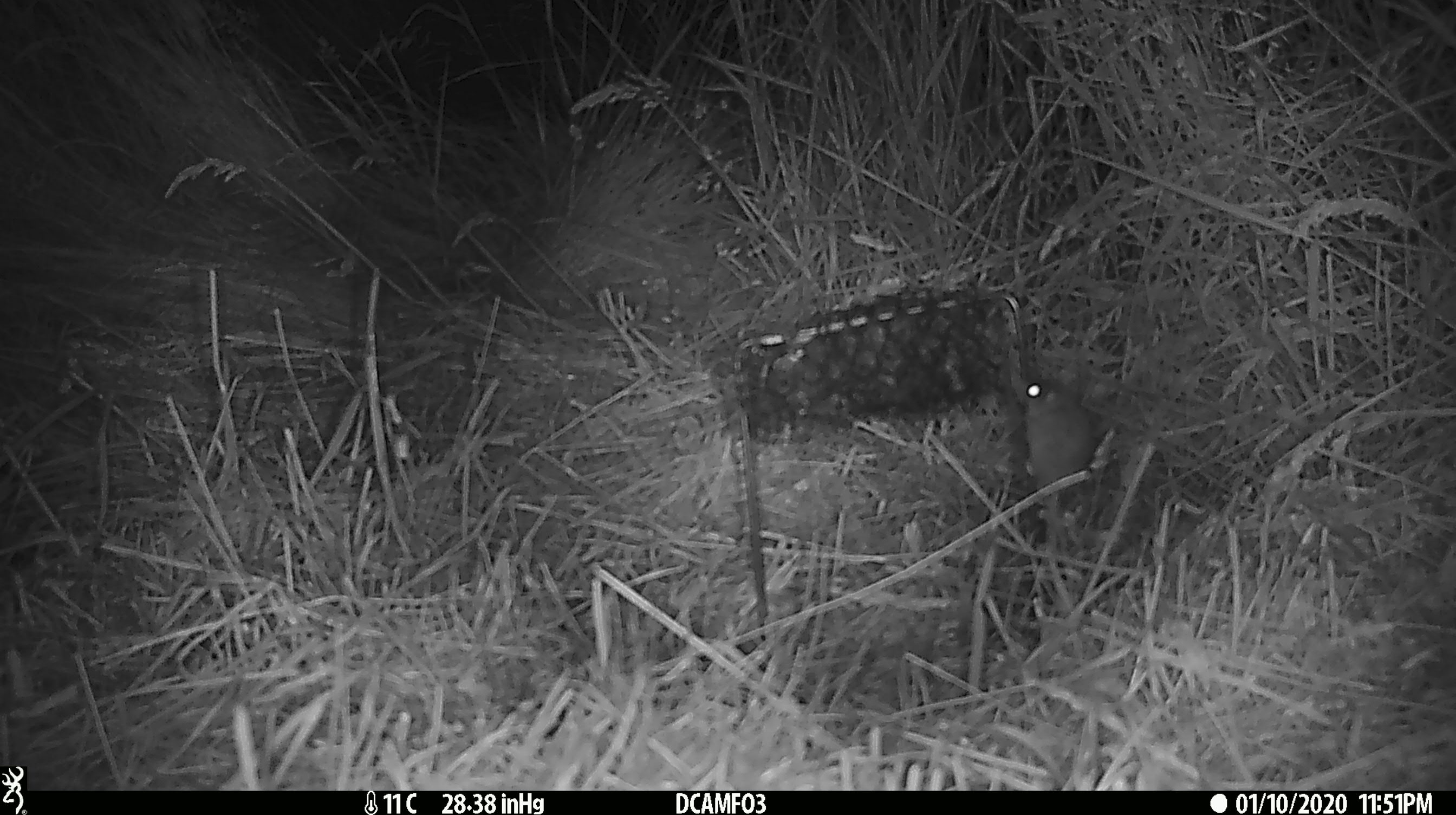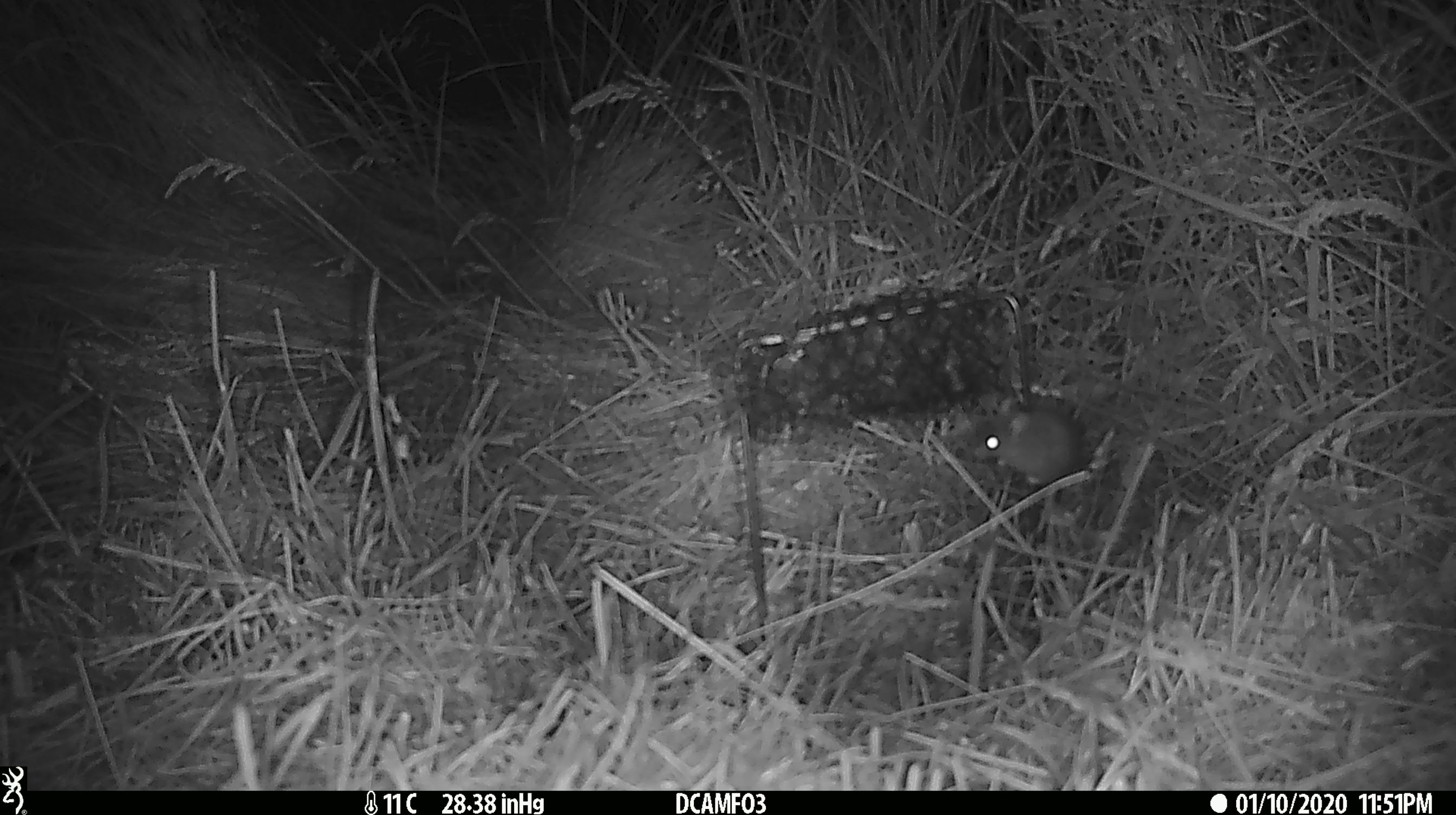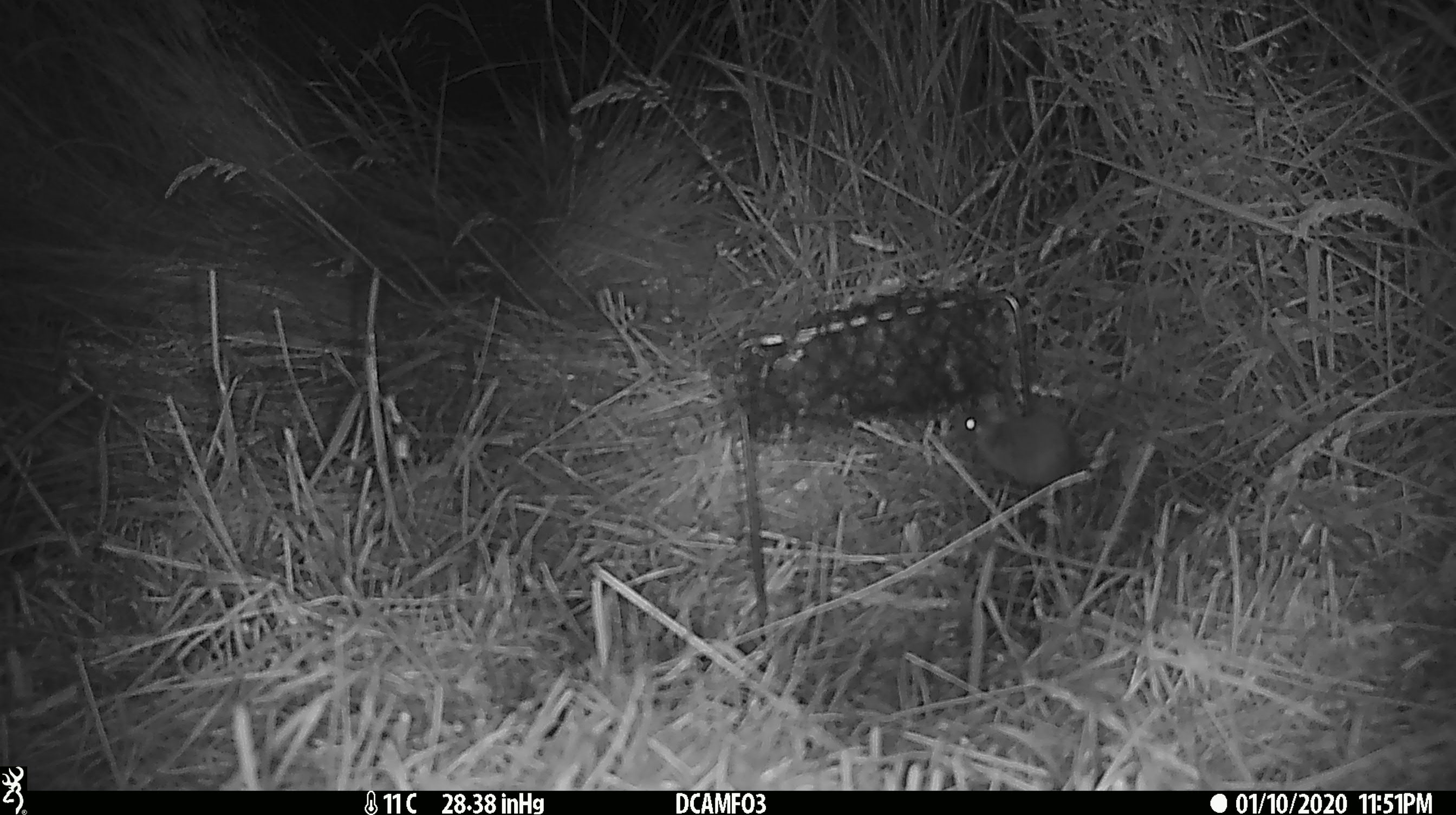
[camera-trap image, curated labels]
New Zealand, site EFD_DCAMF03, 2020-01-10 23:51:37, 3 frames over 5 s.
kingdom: Animalia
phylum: Chordata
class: Mammalia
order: Rodentia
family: Muridae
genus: Mus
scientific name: Mus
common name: mouse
Mouse (Mus).